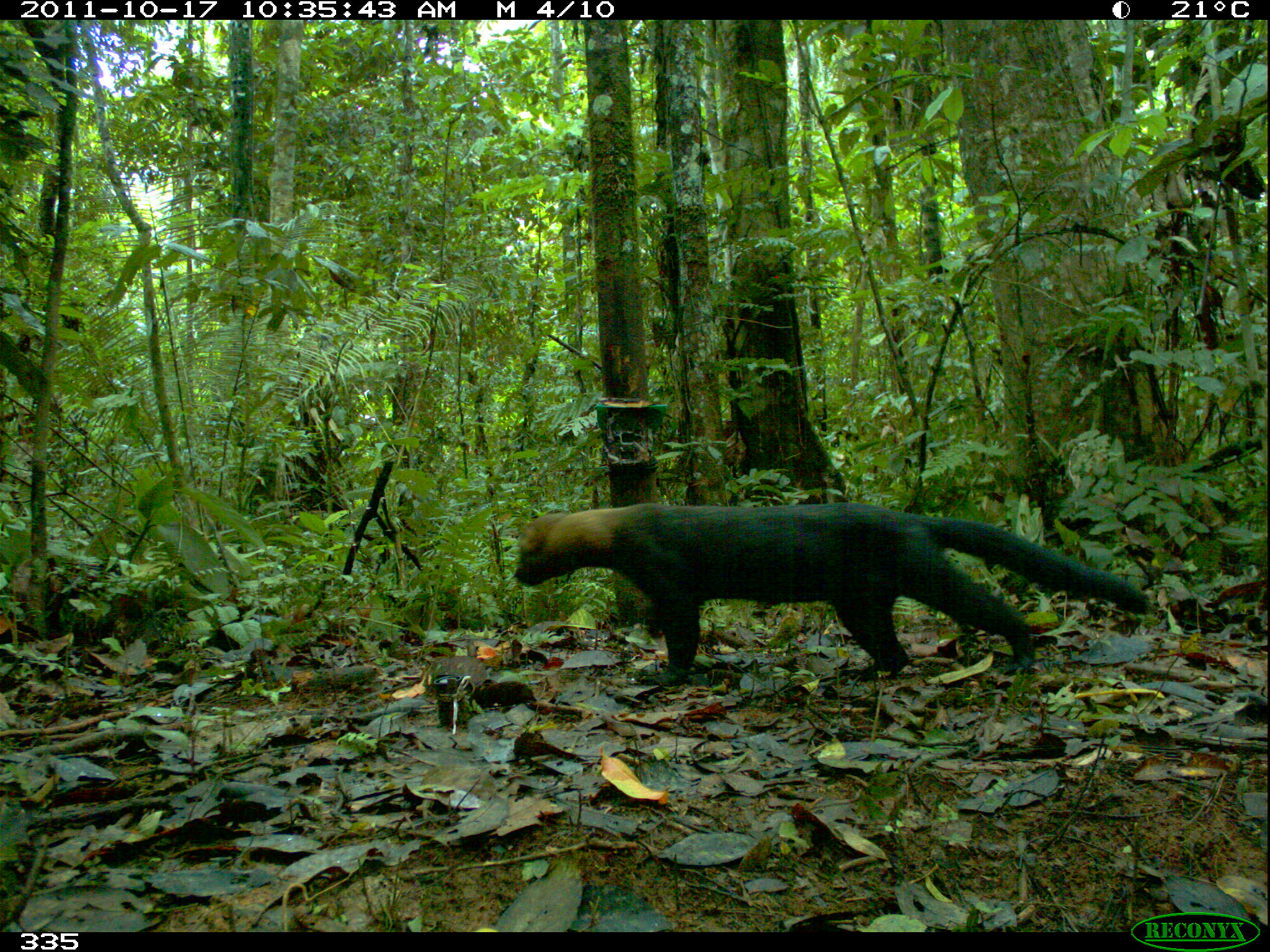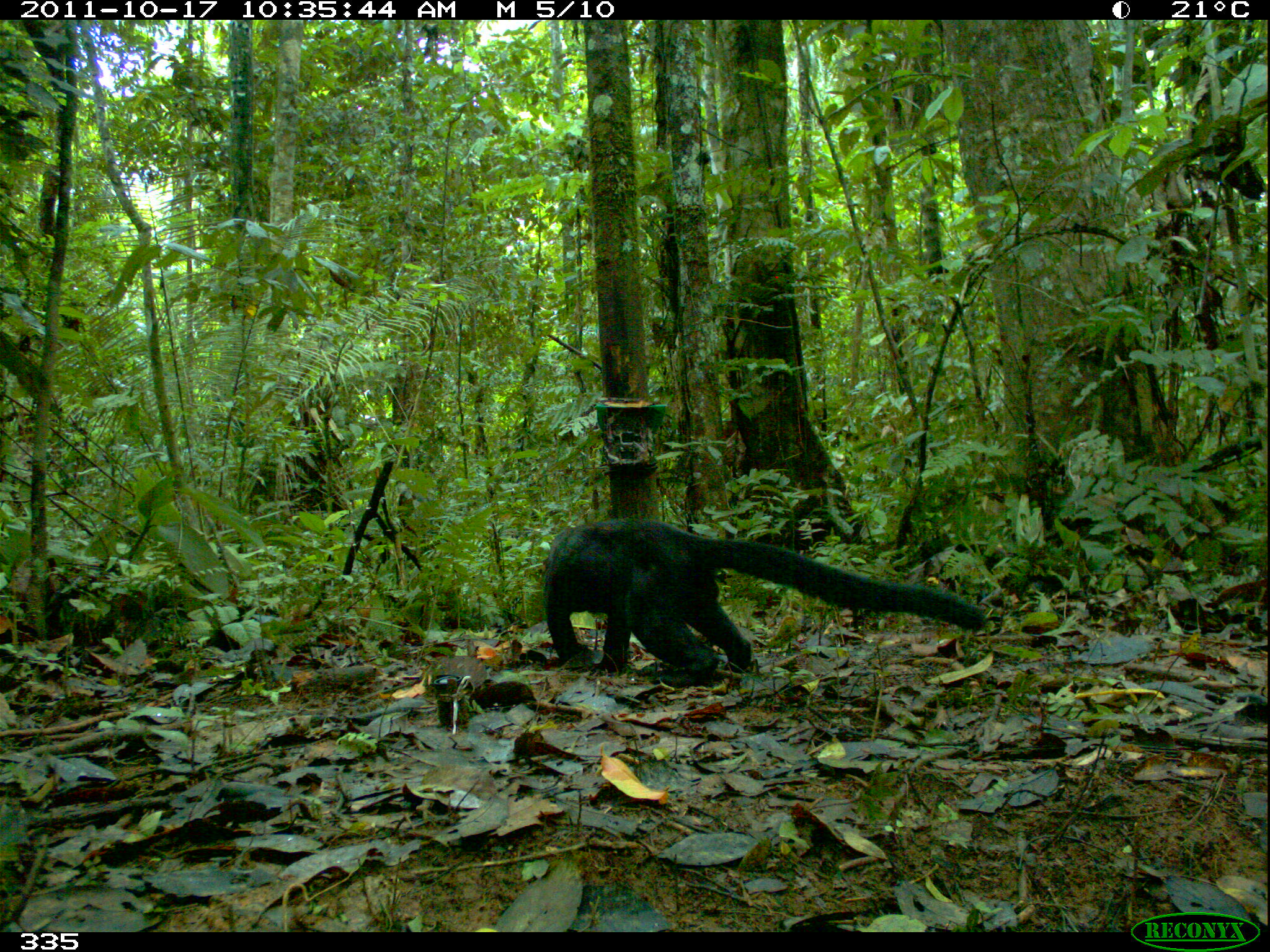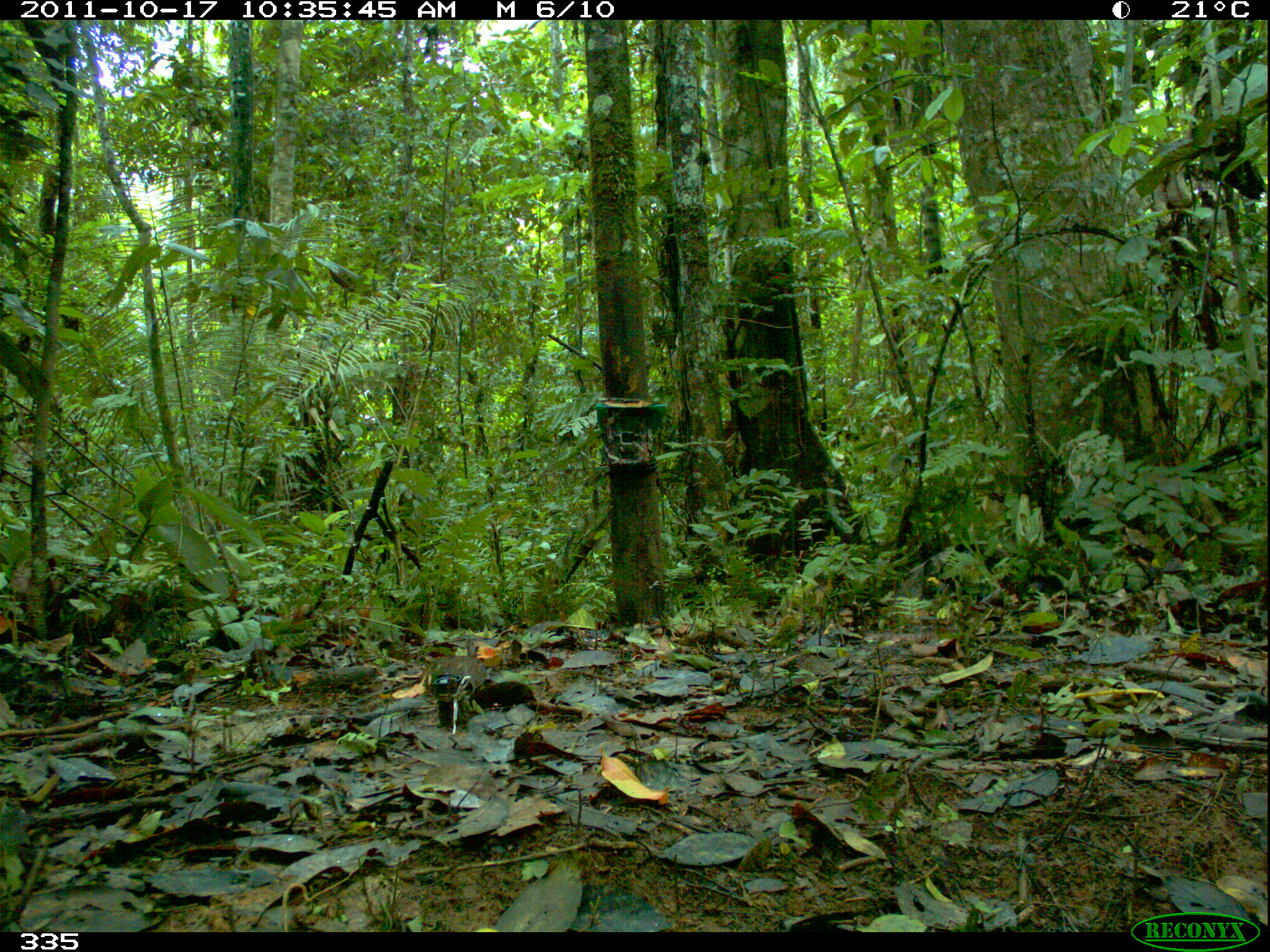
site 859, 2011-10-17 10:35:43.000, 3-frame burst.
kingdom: Animalia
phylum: Chordata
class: Mammalia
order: Carnivora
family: Mustelidae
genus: Eira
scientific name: Eira barbara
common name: tayra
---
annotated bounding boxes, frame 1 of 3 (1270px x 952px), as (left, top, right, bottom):
eira barbara: (514, 499, 1152, 689)